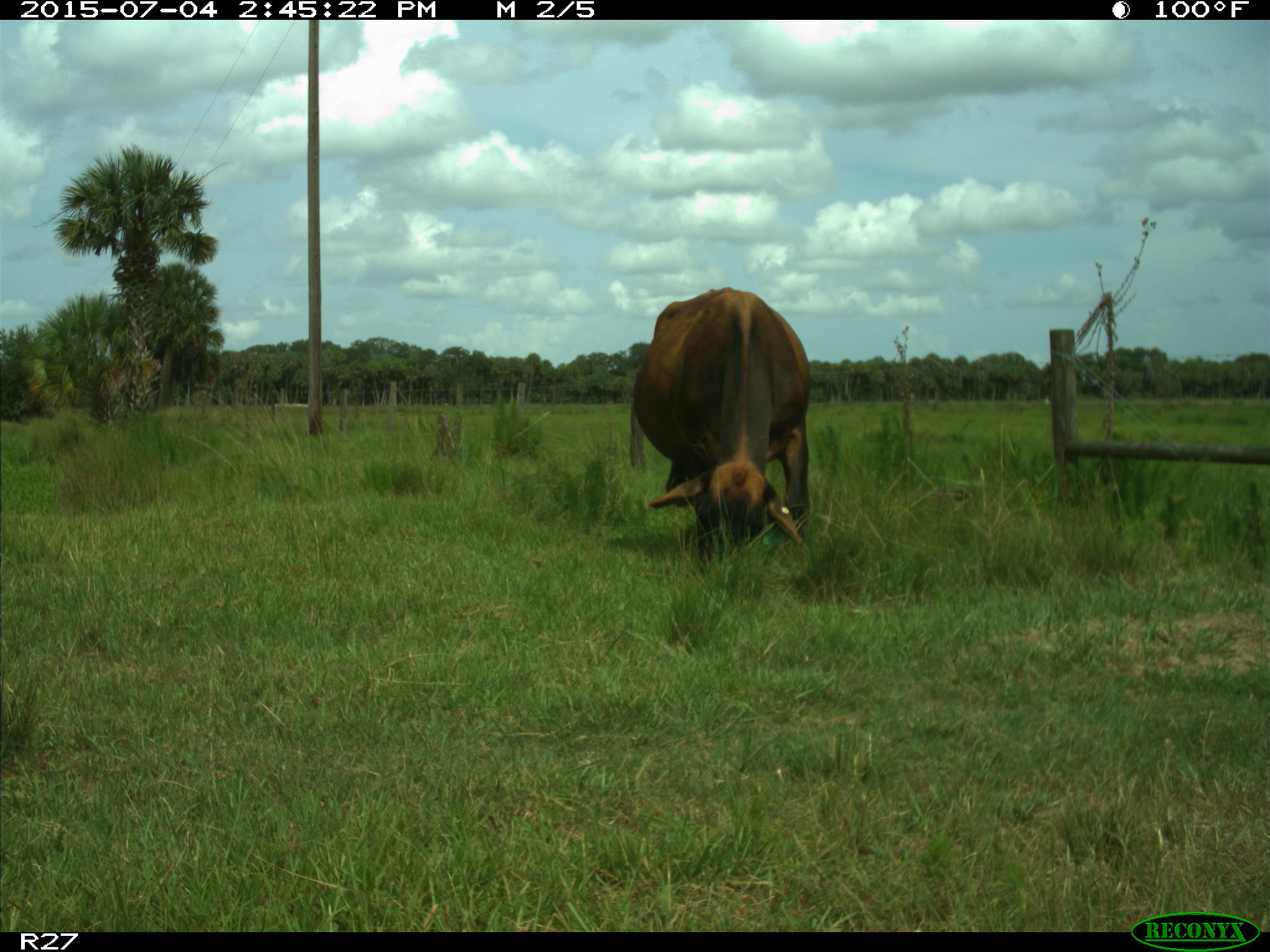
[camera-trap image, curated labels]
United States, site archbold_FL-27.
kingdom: Animalia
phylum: Chordata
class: Mammalia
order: Artiodactyla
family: Bovidae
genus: Bos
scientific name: Bos taurus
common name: domestic cow